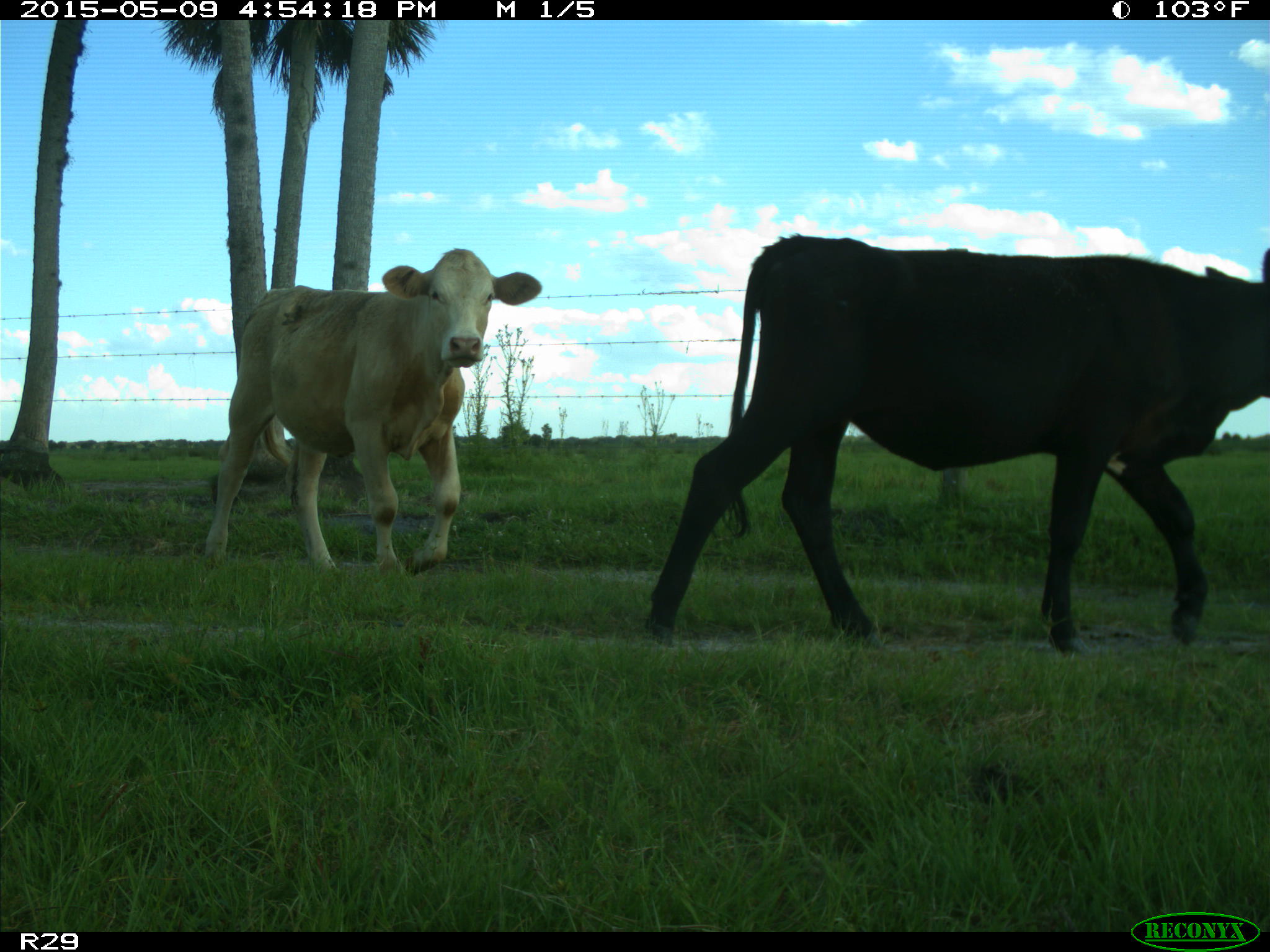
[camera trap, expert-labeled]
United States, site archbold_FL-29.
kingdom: Animalia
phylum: Chordata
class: Mammalia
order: Artiodactyla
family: Bovidae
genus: Bos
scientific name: Bos taurus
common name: domestic cow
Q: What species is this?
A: Bos taurus (domestic cow).